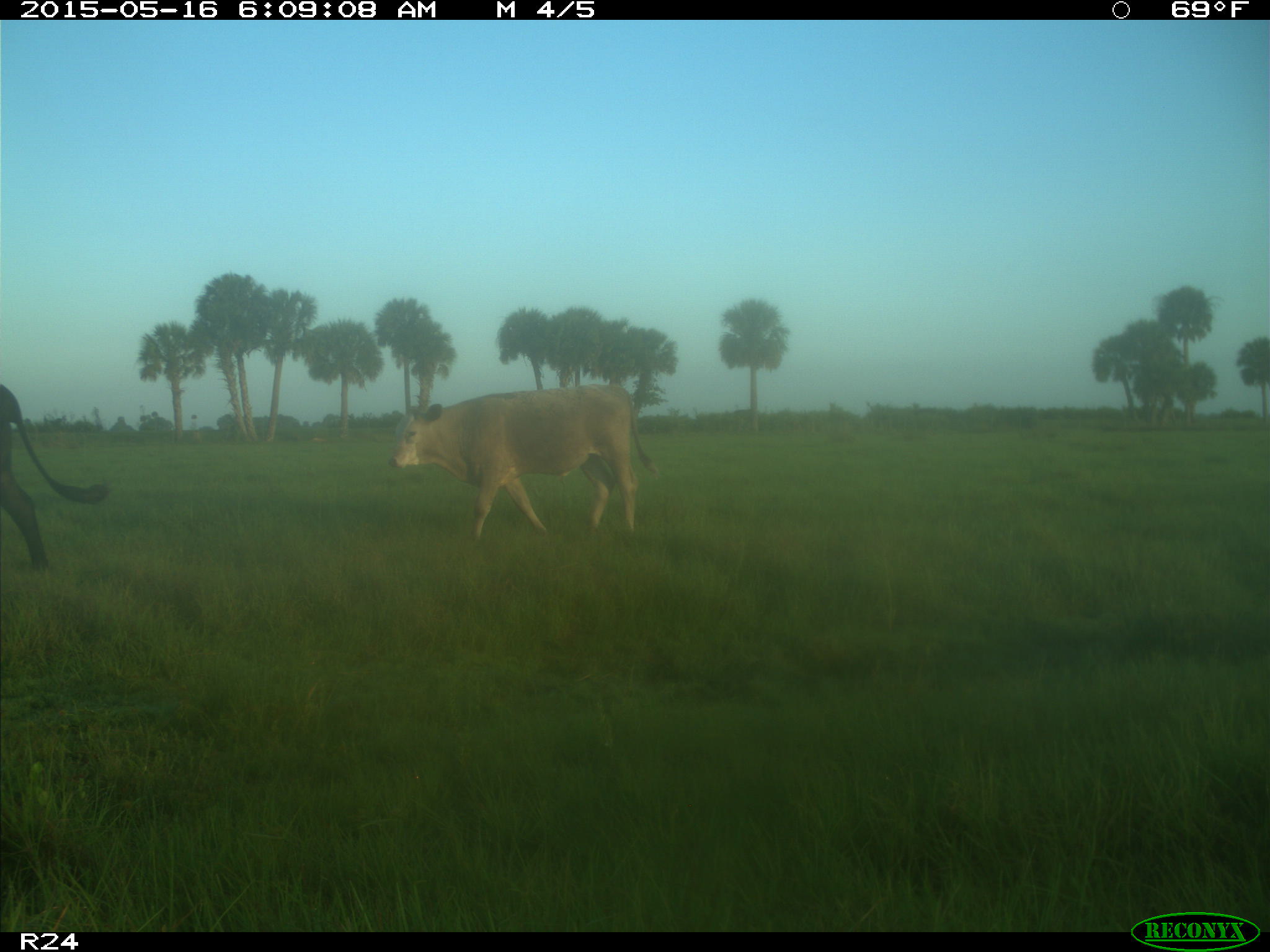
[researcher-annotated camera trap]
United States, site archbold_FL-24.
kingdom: Animalia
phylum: Chordata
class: Mammalia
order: Artiodactyla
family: Bovidae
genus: Bos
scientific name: Bos taurus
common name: domestic cow